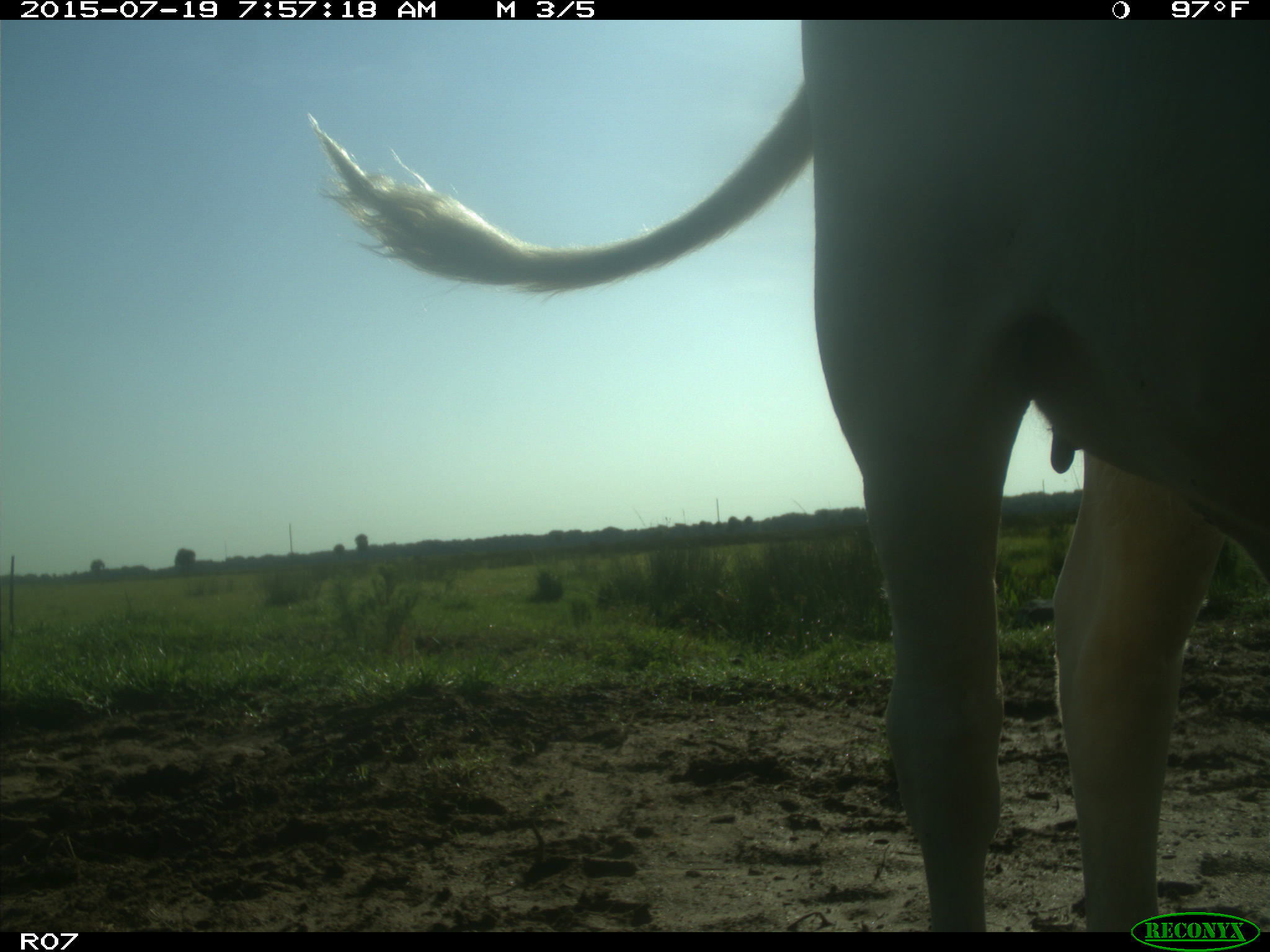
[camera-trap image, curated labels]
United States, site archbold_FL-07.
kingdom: Animalia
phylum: Chordata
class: Mammalia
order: Artiodactyla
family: Bovidae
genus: Bos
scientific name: Bos taurus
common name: domestic cow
Bos taurus (domestic cow).